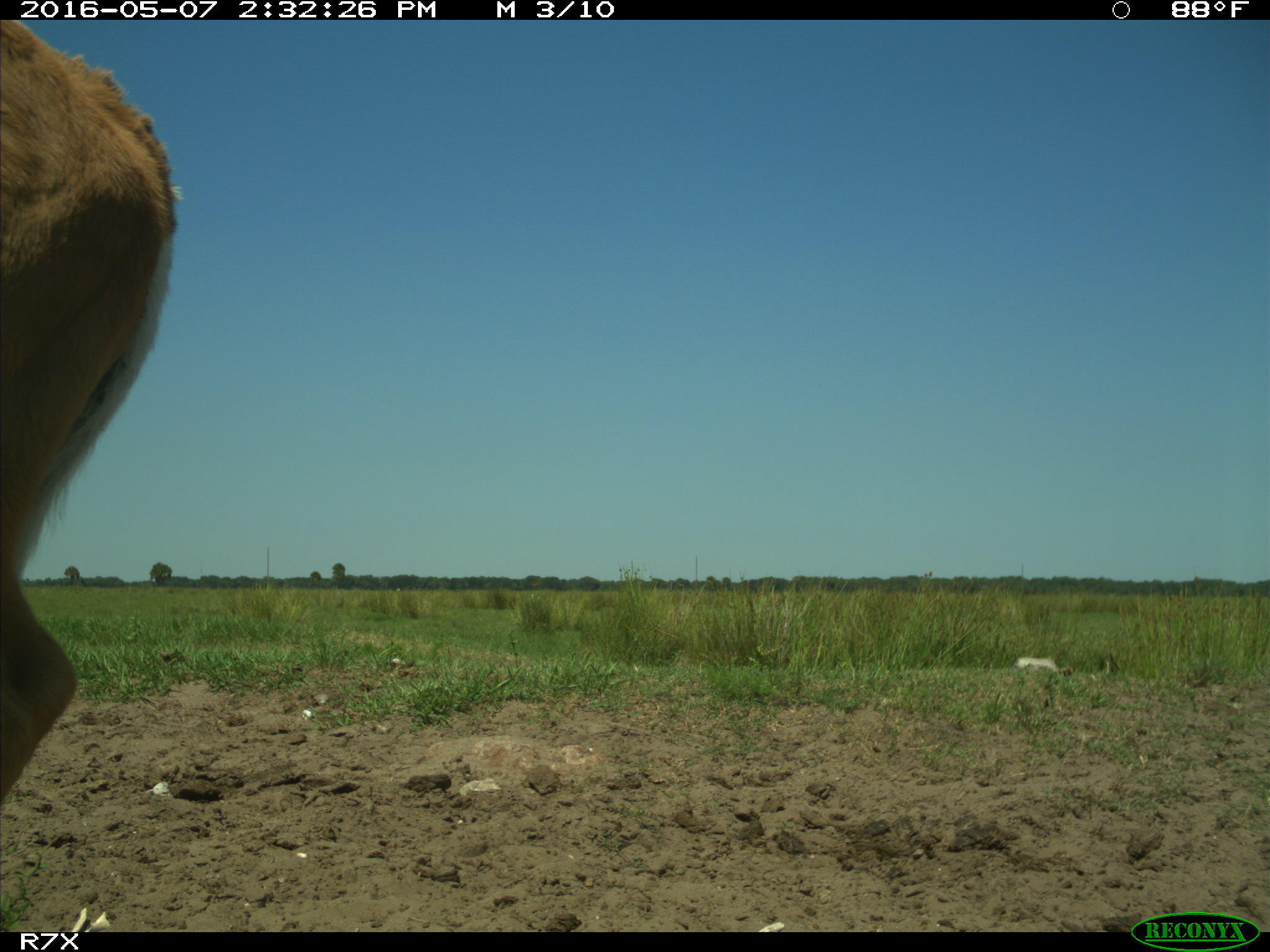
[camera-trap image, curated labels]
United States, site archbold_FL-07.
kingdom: Animalia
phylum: Chordata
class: Mammalia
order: Artiodactyla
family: Bovidae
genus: Bos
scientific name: Bos taurus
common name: domestic cow